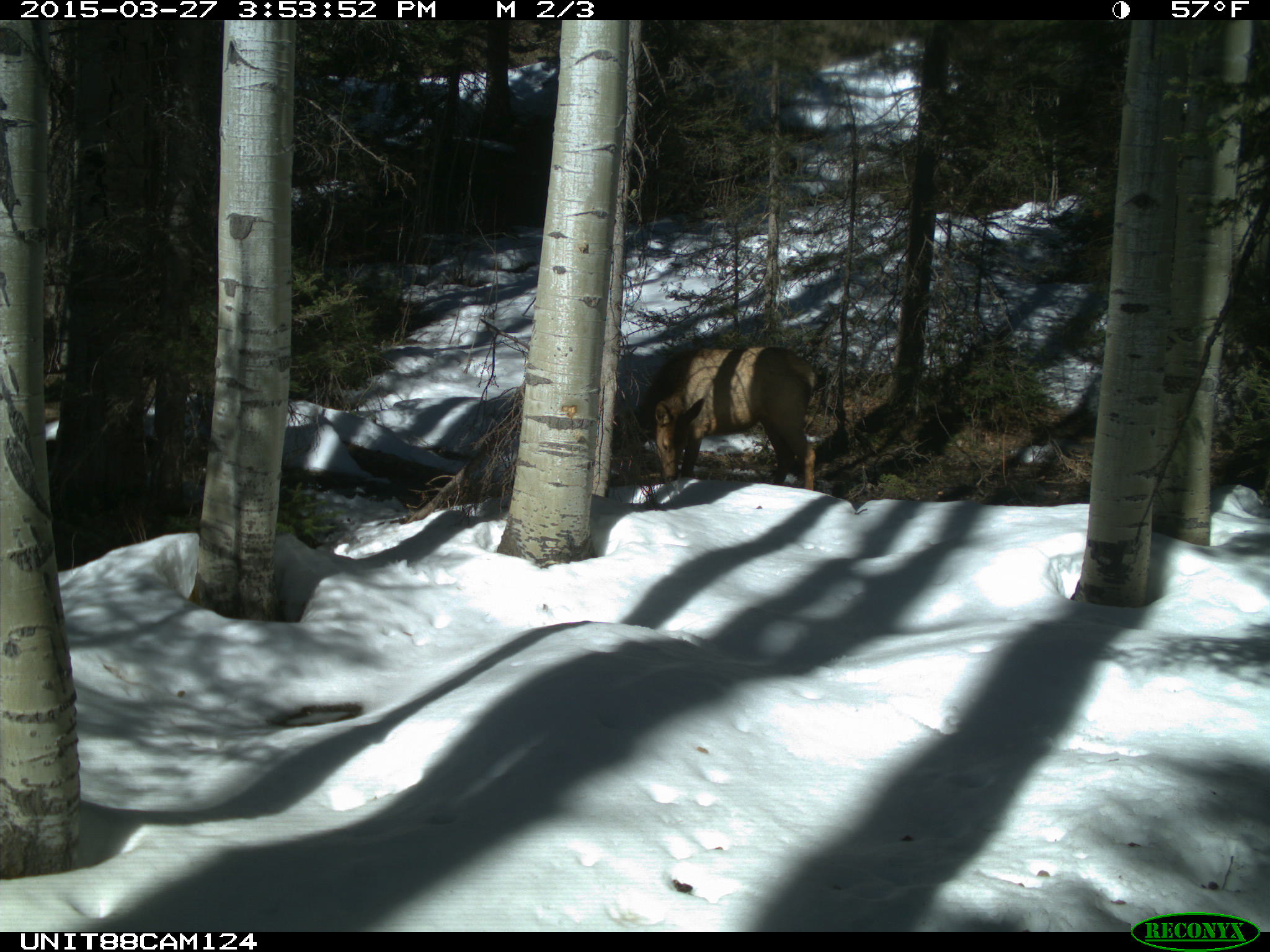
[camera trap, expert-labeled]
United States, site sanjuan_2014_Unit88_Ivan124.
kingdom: Animalia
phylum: Chordata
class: Mammalia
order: Artiodactyla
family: Cervidae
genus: Cervus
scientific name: Cervus elaphus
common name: red deer